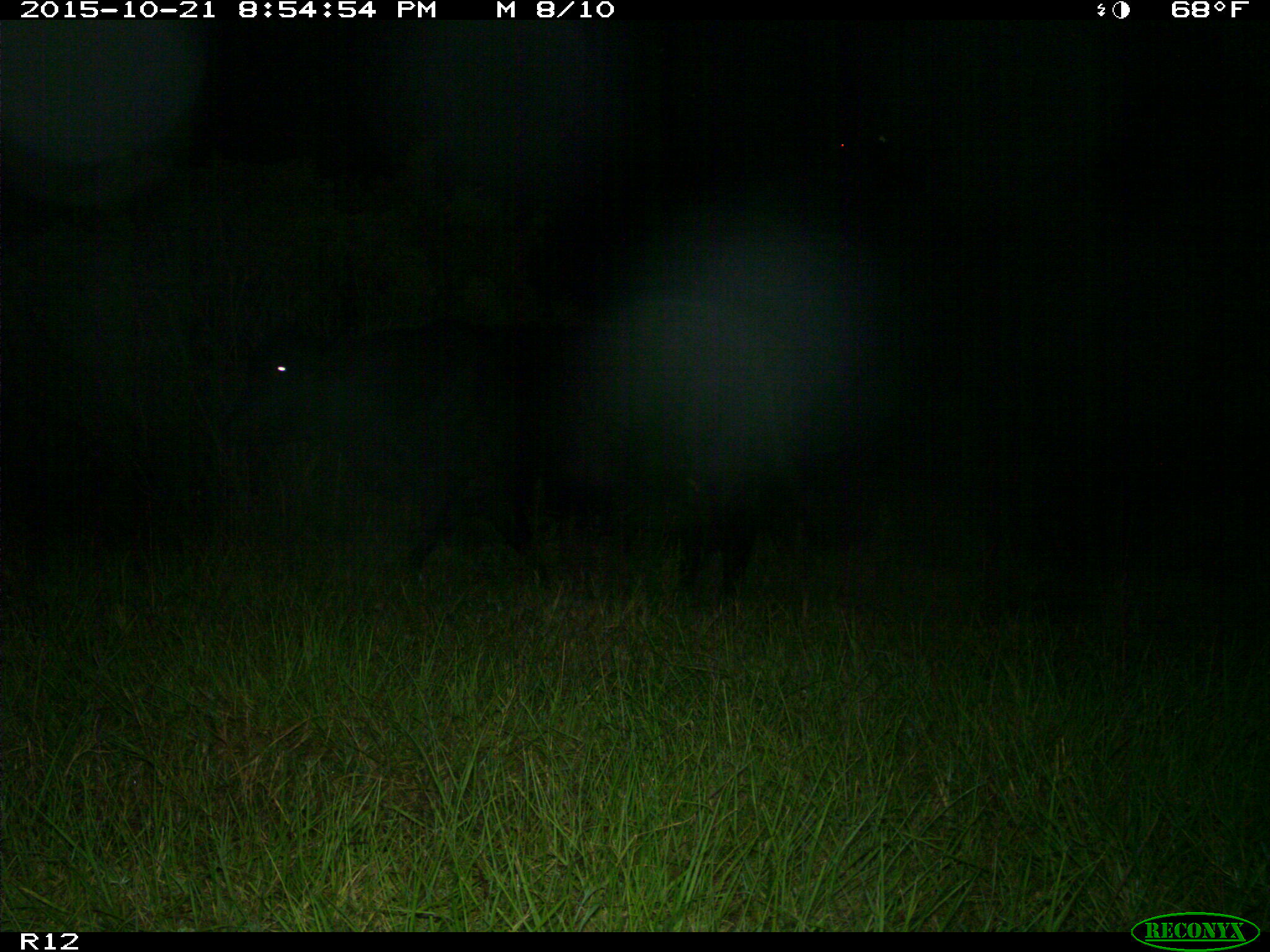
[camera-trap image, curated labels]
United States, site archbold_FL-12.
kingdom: Animalia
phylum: Chordata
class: Mammalia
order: Artiodactyla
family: Bovidae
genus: Bos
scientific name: Bos taurus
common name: domestic cow